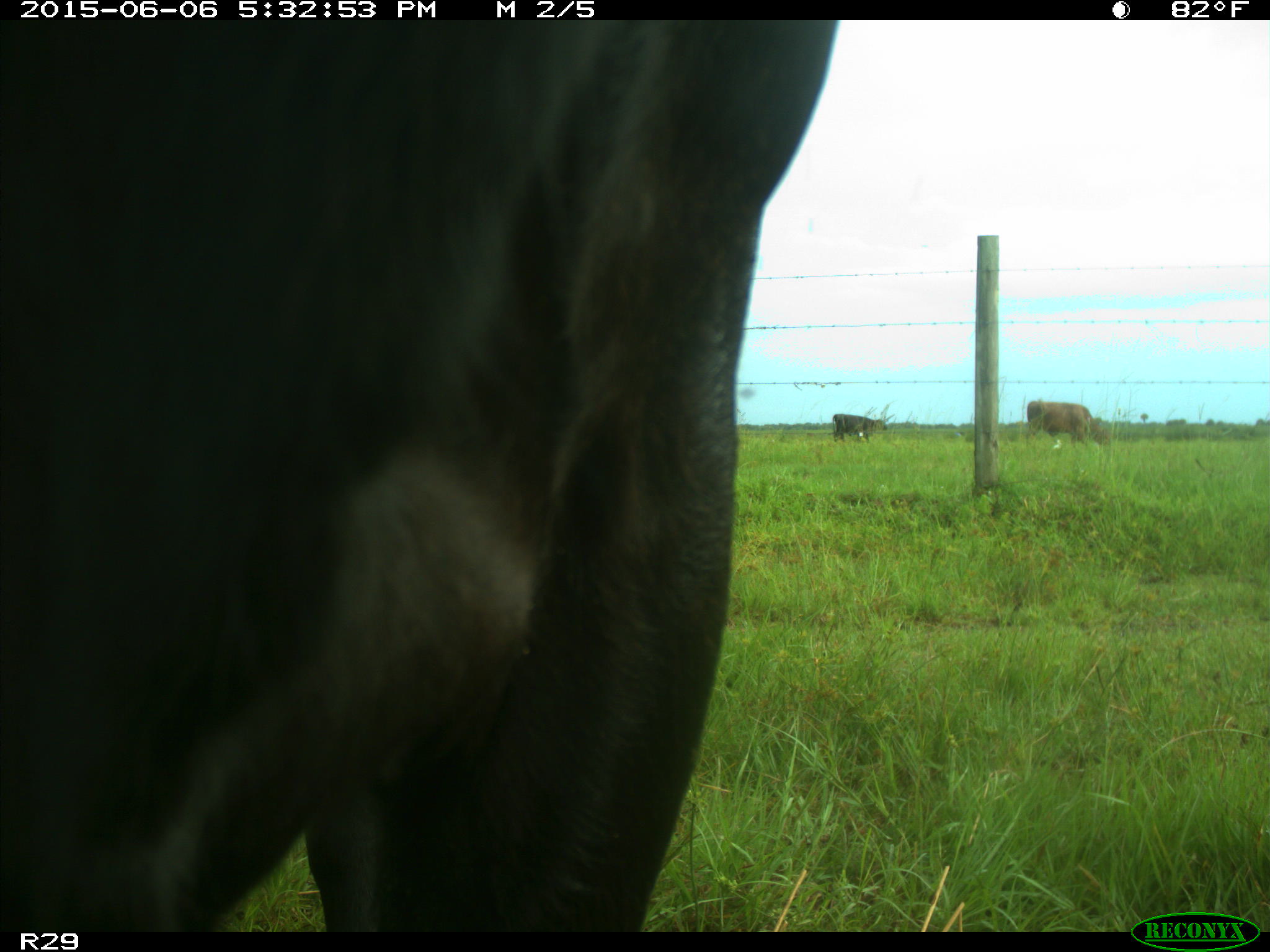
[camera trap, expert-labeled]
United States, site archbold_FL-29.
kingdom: Animalia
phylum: Chordata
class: Mammalia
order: Artiodactyla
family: Bovidae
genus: Bos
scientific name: Bos taurus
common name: domestic cow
Bos taurus (domestic cow).